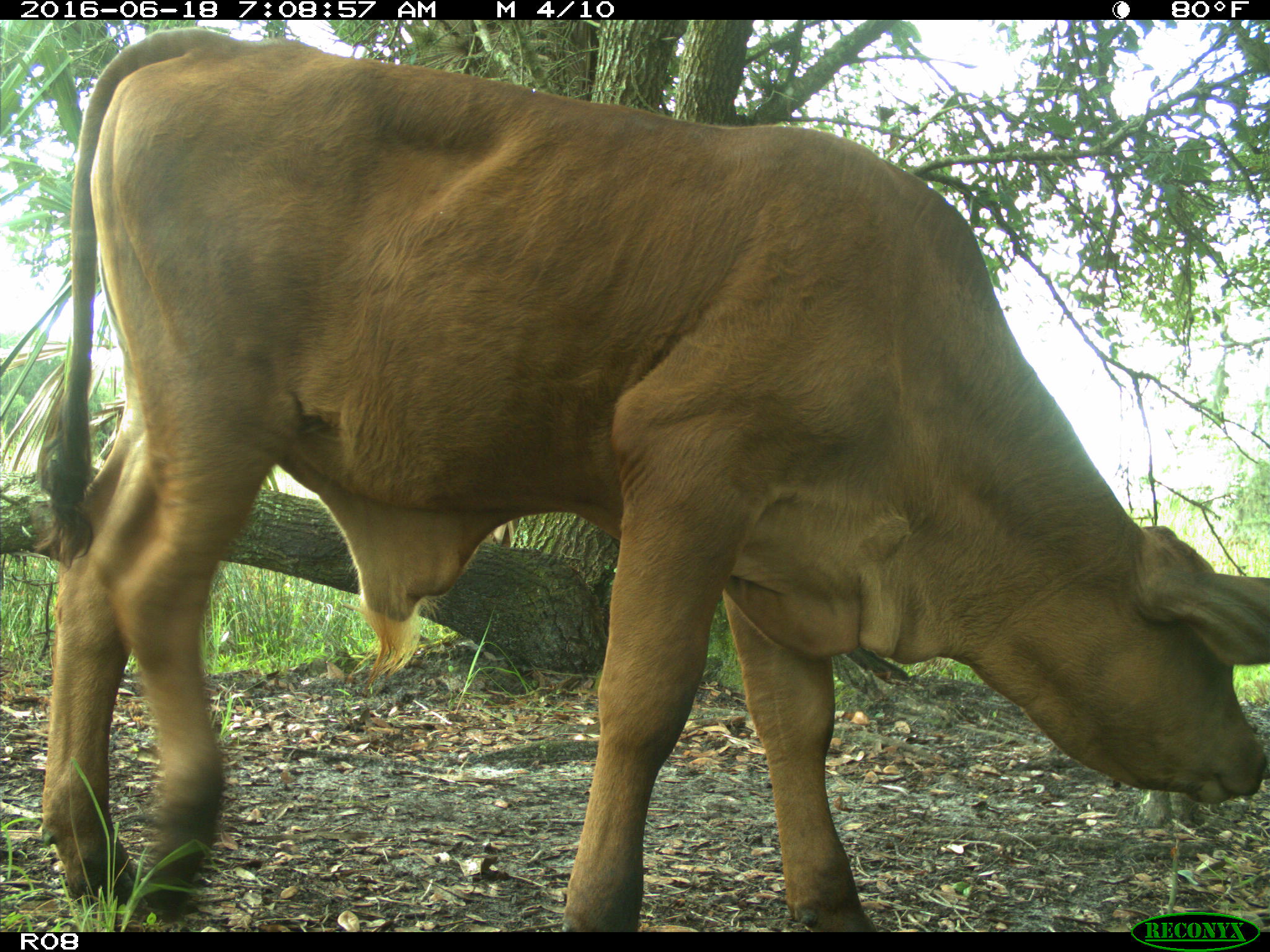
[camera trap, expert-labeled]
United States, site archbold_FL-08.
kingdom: Animalia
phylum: Chordata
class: Mammalia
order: Artiodactyla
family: Bovidae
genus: Bos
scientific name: Bos taurus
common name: domestic cow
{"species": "Bos taurus (domestic cow)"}